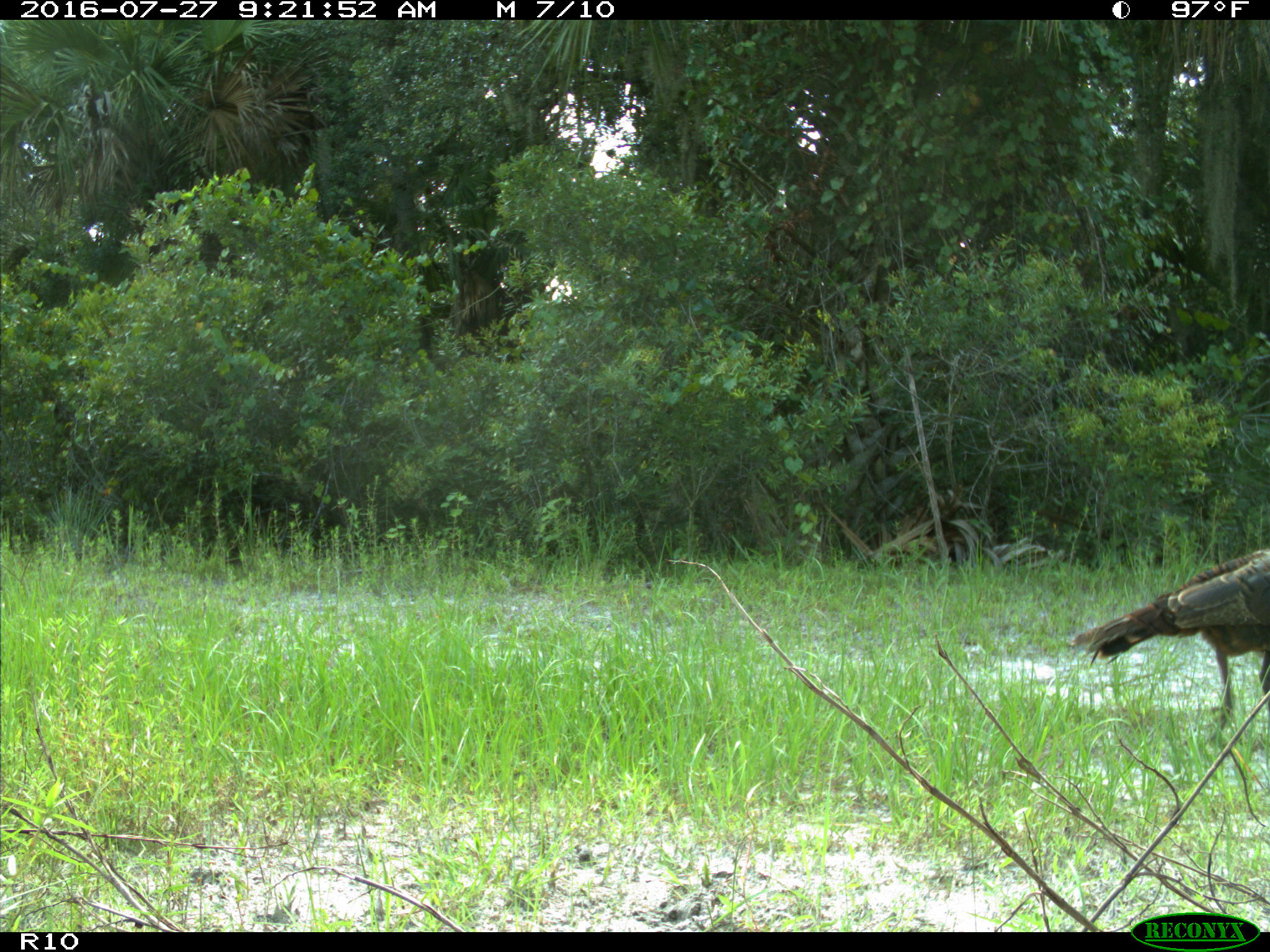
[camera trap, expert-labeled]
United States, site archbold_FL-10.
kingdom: Animalia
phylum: Chordata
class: Aves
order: Galliformes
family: Phasianidae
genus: Meleagris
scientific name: Meleagris gallopavo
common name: wild turkey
Meleagris gallopavo (wild turkey).